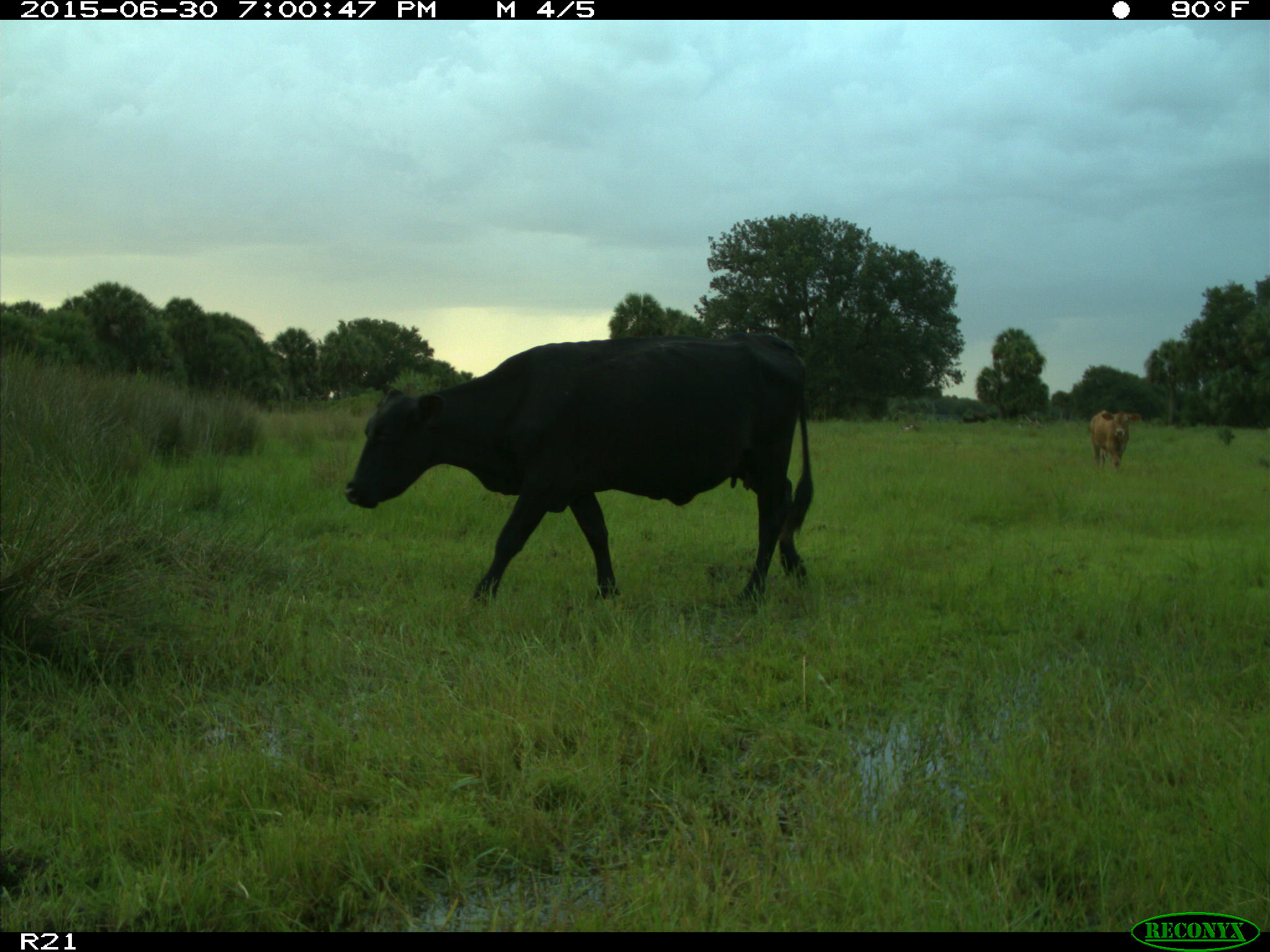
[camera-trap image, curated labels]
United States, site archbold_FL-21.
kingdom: Animalia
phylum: Chordata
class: Mammalia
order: Artiodactyla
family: Bovidae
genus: Bos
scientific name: Bos taurus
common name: domestic cow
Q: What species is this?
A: Bos taurus (domestic cow).